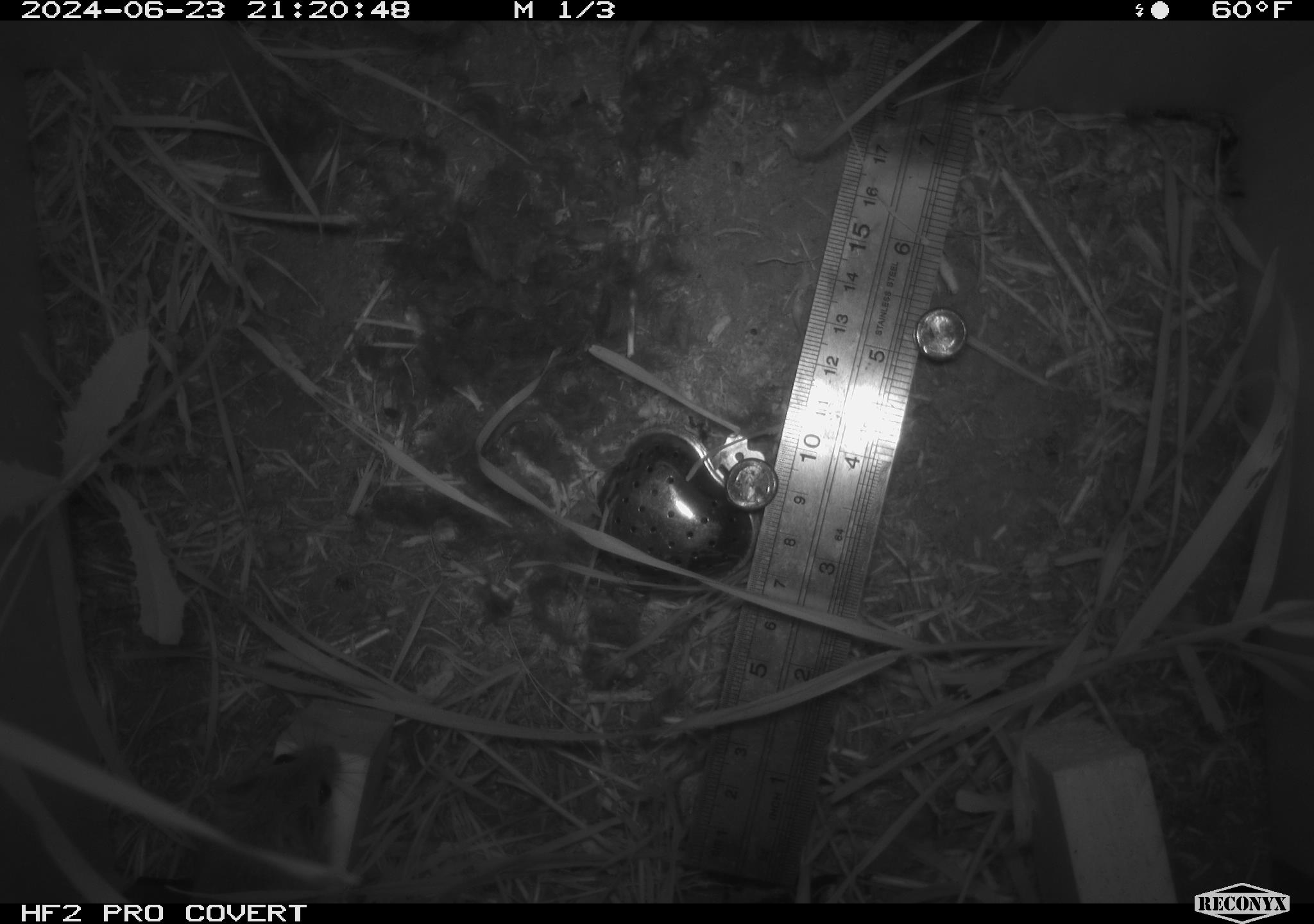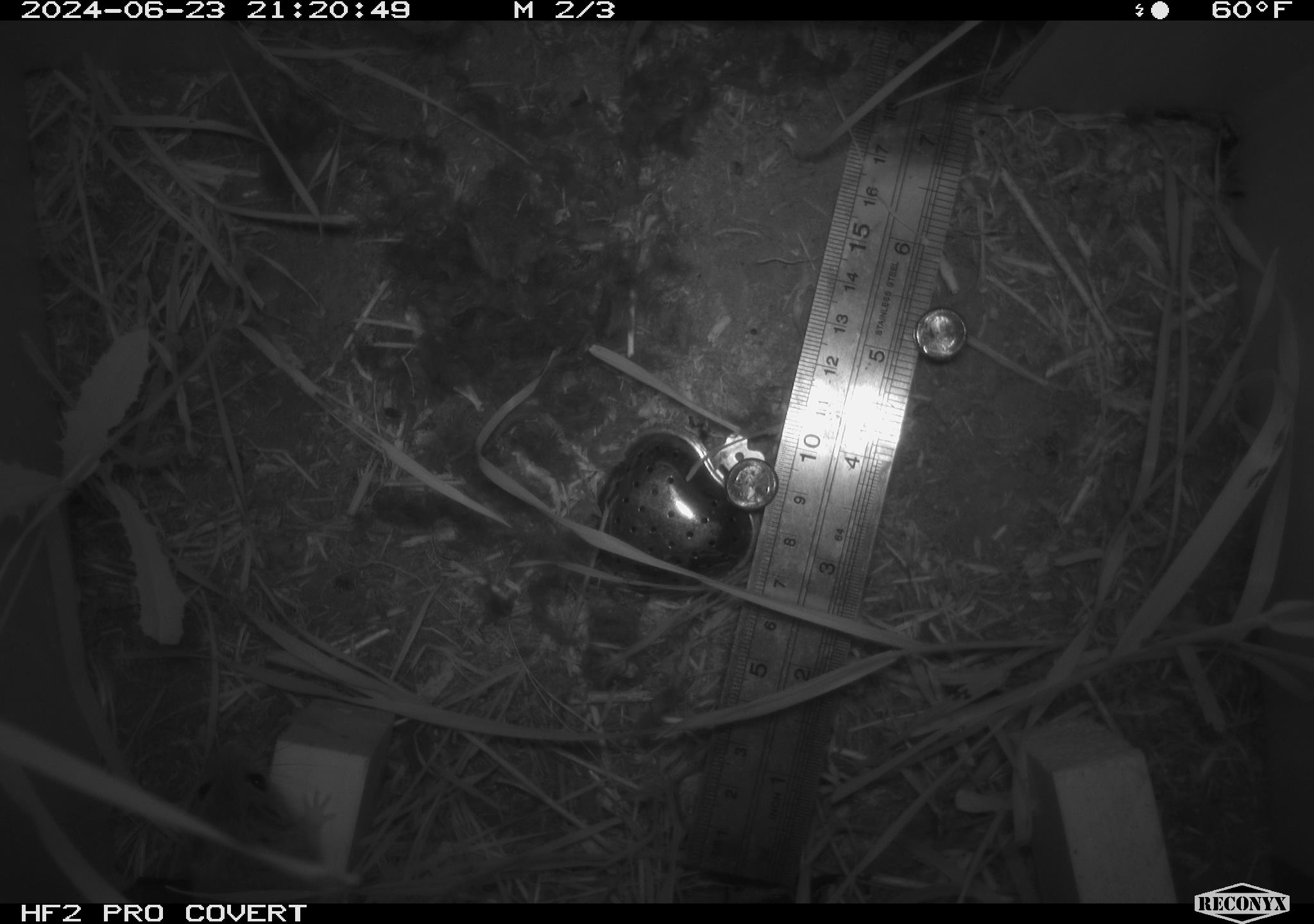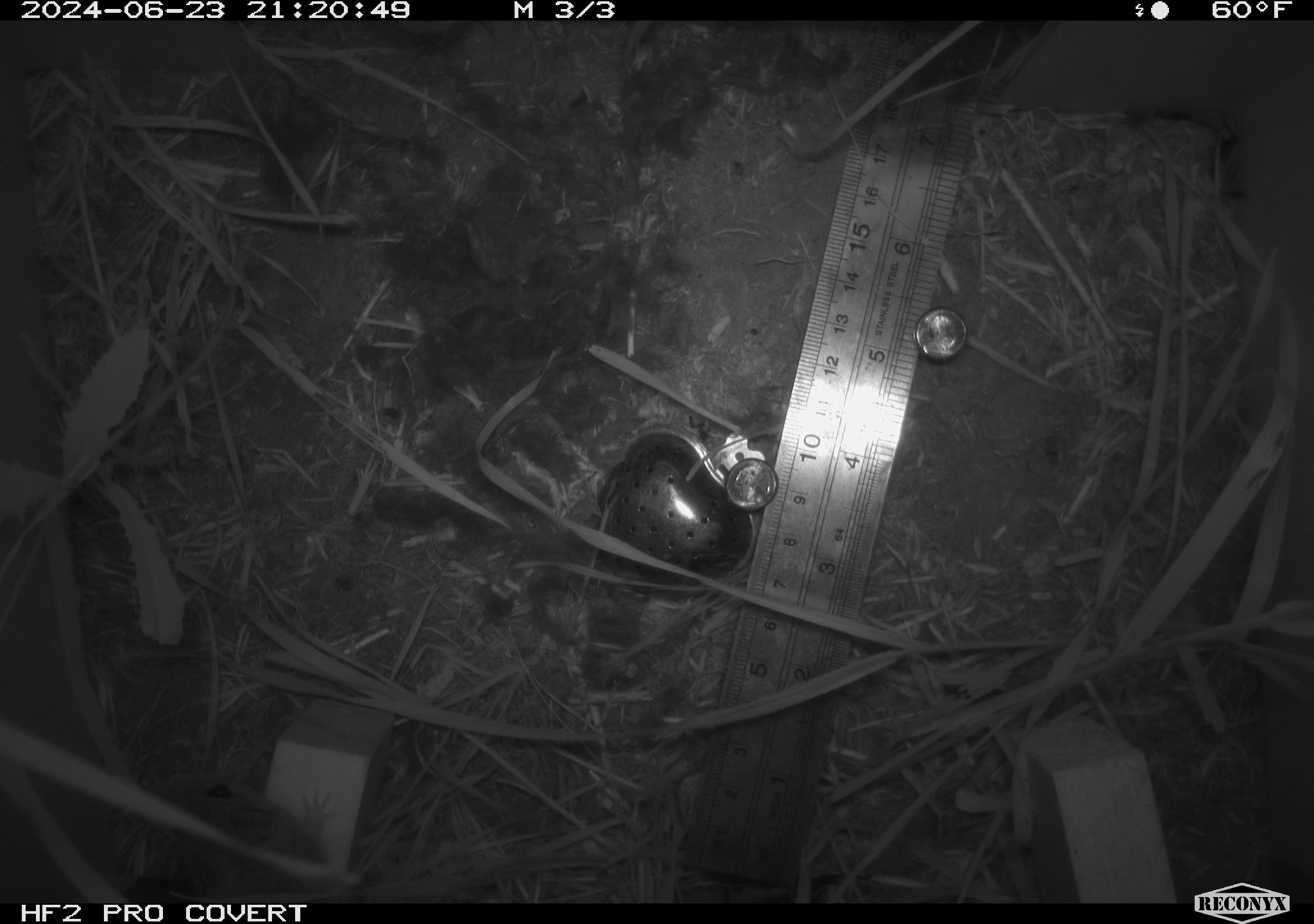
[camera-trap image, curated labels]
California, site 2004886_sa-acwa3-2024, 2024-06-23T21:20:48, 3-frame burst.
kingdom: Animalia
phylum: Chordata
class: Mammalia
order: Rodentia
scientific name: Rodentia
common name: mouse species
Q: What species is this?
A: Mouse species (Rodentia).